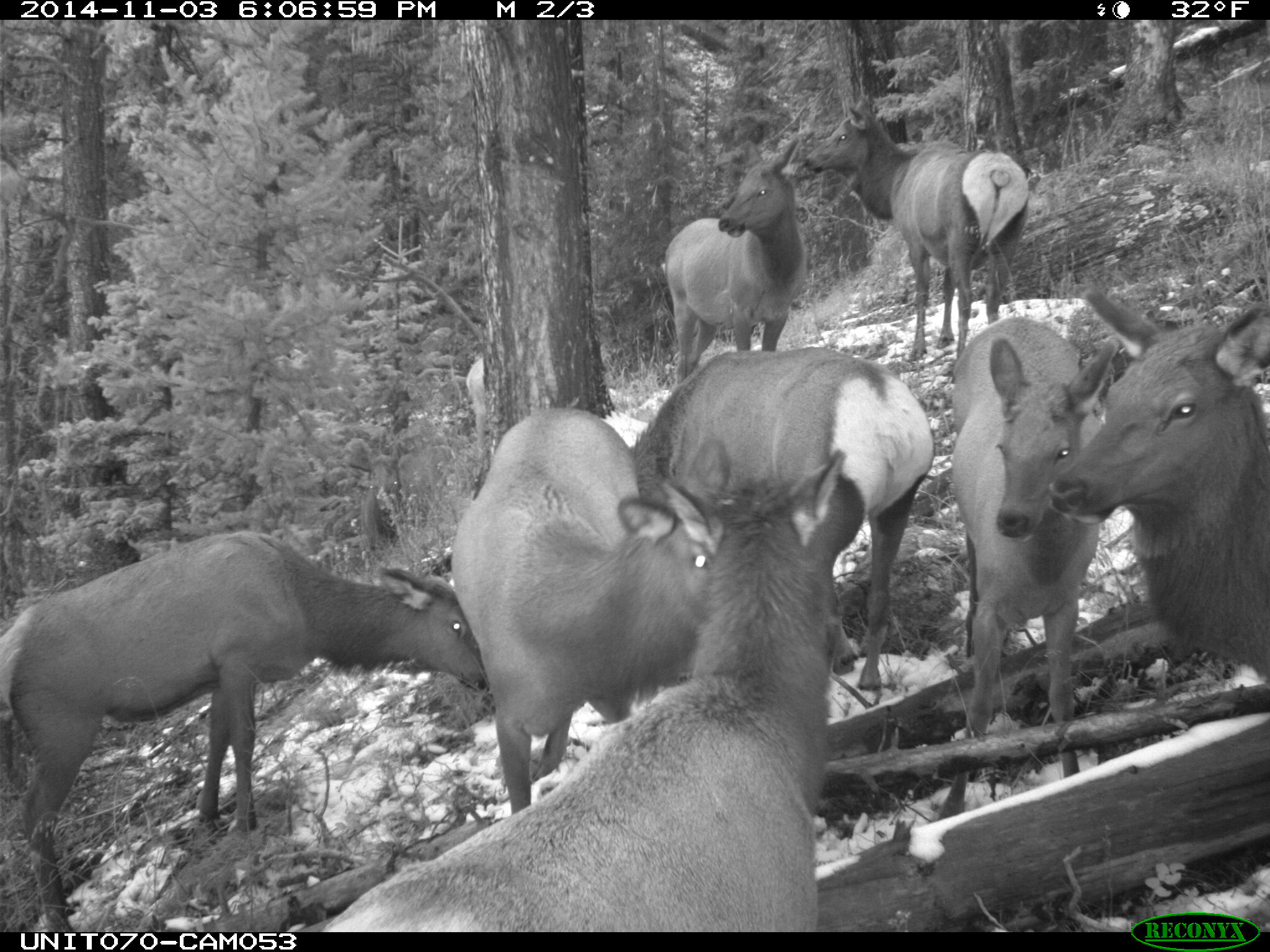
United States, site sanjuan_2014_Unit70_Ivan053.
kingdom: Animalia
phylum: Chordata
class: Mammalia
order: Artiodactyla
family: Cervidae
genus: Cervus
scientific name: Cervus elaphus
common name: red deer